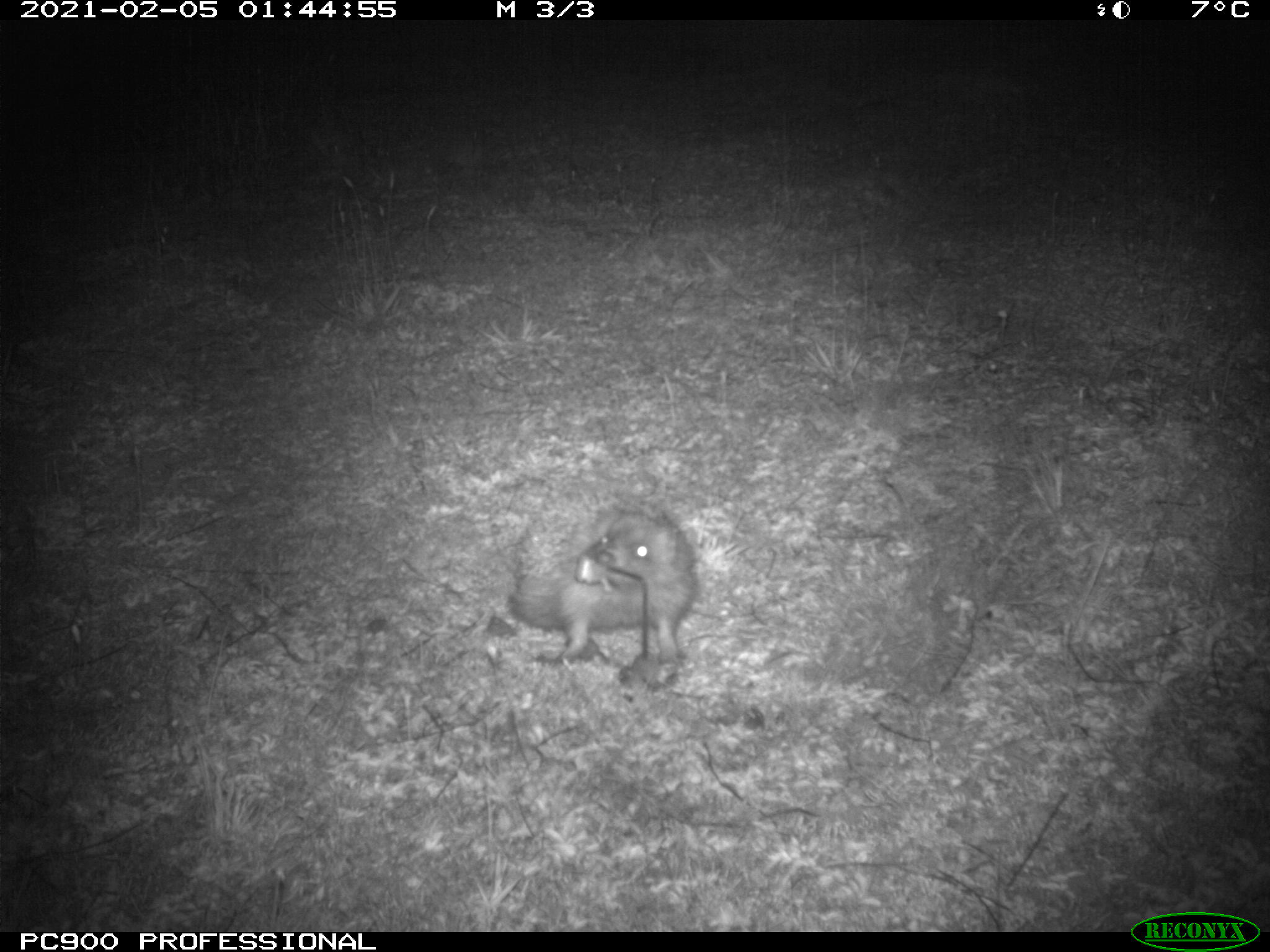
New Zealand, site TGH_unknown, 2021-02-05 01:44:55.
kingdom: Animalia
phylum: Chordata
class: Mammalia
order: Eulipotyphla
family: Erinaceidae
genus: Erinaceus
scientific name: Erinaceus europaeus europaeus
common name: european hedgehog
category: hedgehog